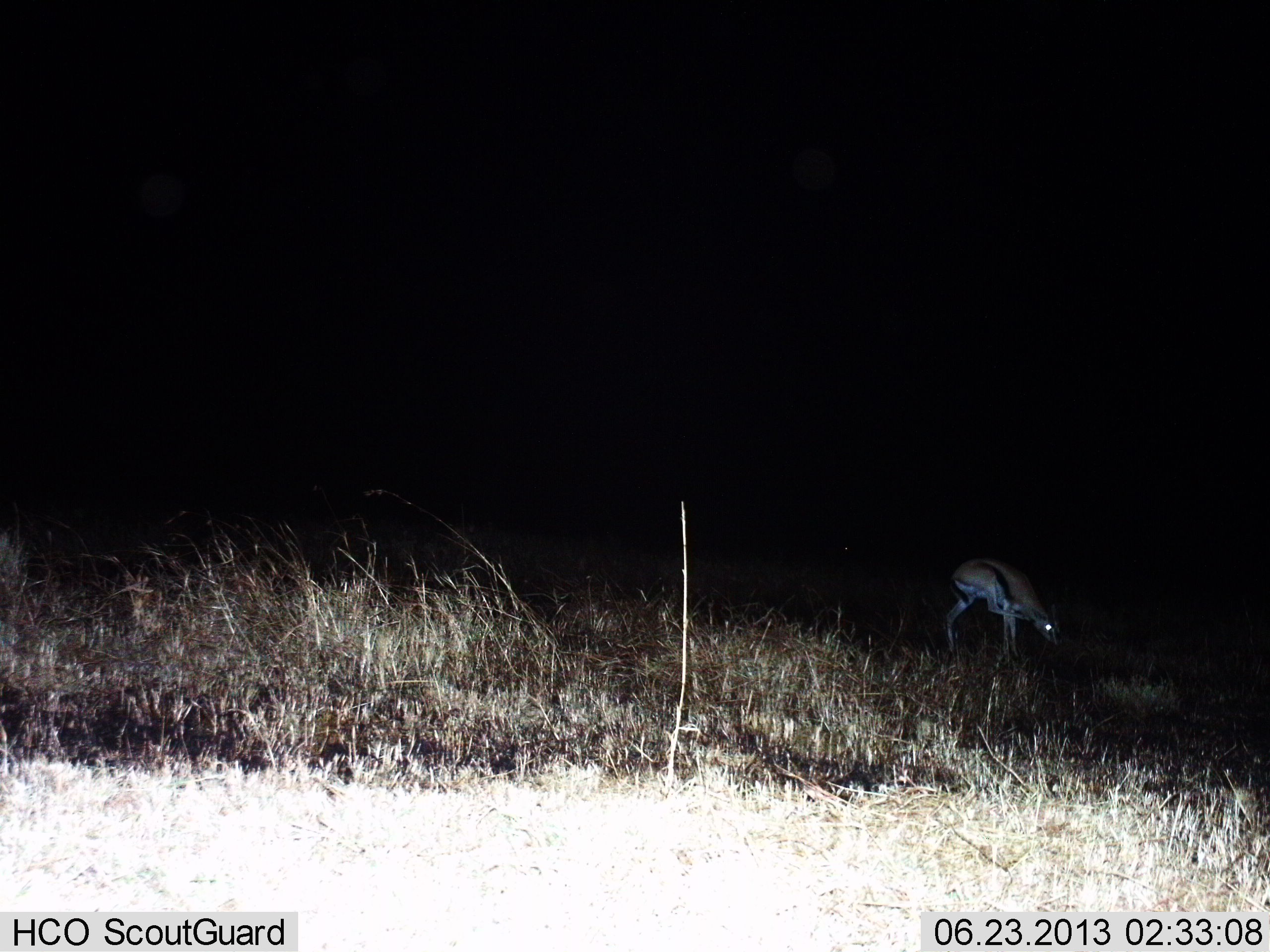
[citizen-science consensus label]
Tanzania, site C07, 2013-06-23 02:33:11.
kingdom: Animalia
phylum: Chordata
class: Mammalia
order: Artiodactyla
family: Bovidae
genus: Eudorcas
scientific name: Eudorcas thomsonii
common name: thomson's gazelle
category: gazellethomsons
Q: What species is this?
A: Gazellethomsons (thomson's gazelle) (Eudorcas thomsonii).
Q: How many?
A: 1.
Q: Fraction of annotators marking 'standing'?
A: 60%.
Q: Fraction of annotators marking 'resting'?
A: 0%.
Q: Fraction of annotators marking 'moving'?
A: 0%.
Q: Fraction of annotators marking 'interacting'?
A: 4%.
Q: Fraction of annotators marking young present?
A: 0%.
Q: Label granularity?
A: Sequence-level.